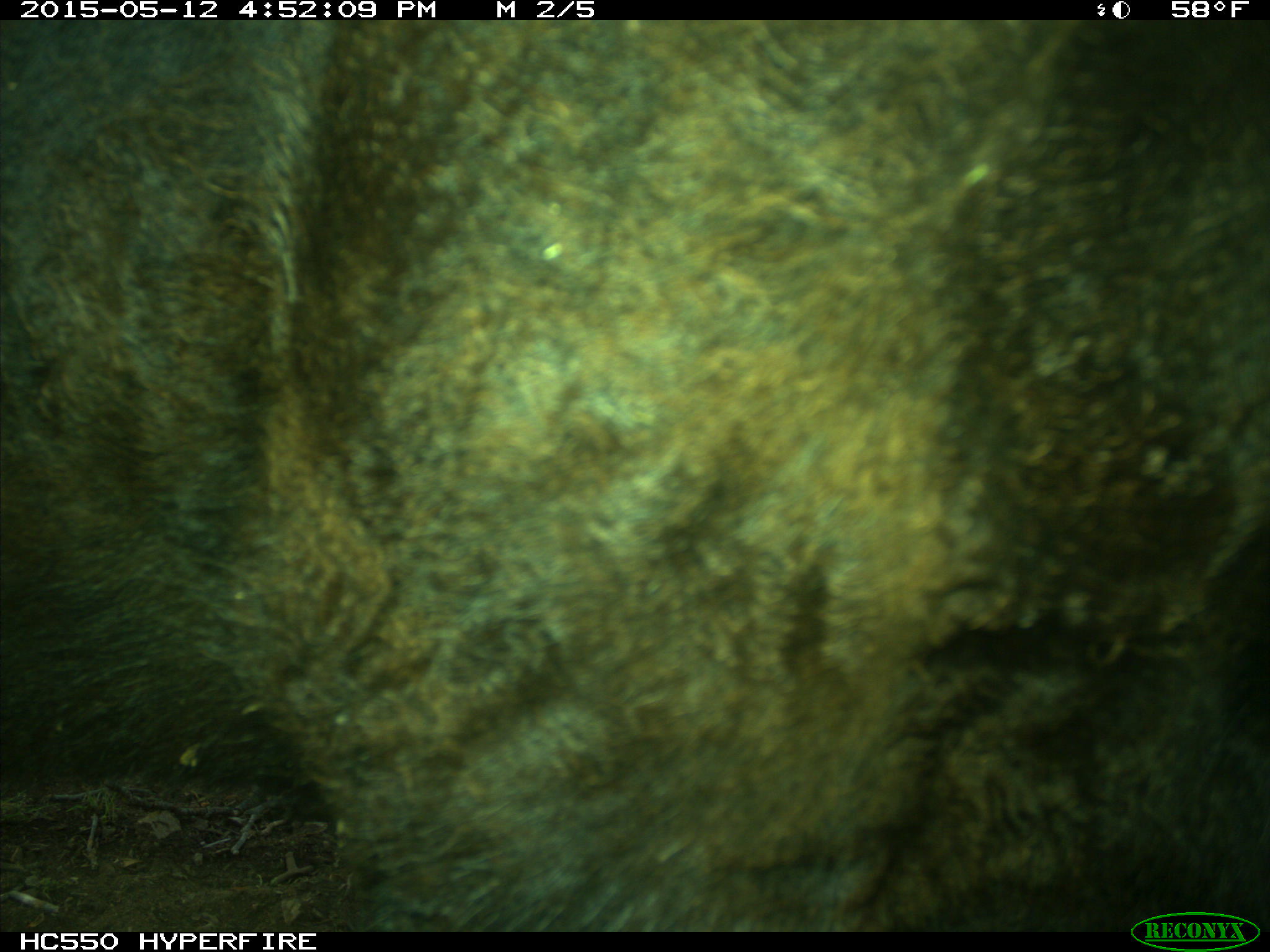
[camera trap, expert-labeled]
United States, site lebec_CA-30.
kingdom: Animalia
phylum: Chordata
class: Mammalia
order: Artiodactyla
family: Bovidae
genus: Bos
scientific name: Bos taurus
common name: domestic cow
Bos taurus (domestic cow).